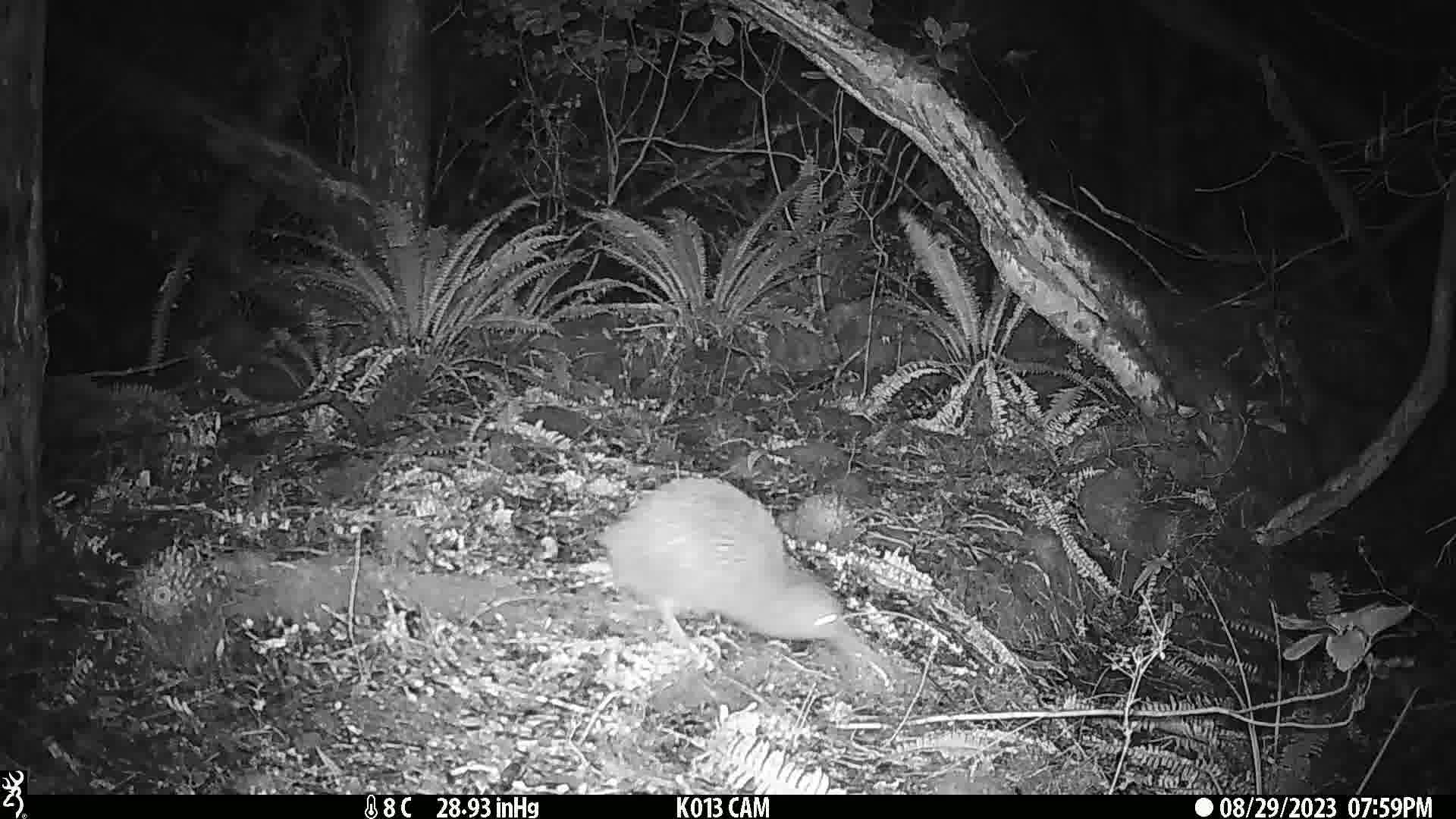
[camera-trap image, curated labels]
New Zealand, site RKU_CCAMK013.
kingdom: Animalia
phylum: Chordata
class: Aves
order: Apterygiformes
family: Apterygidae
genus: Apteryx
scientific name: Apteryx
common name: kiwi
Kiwi (Apteryx).